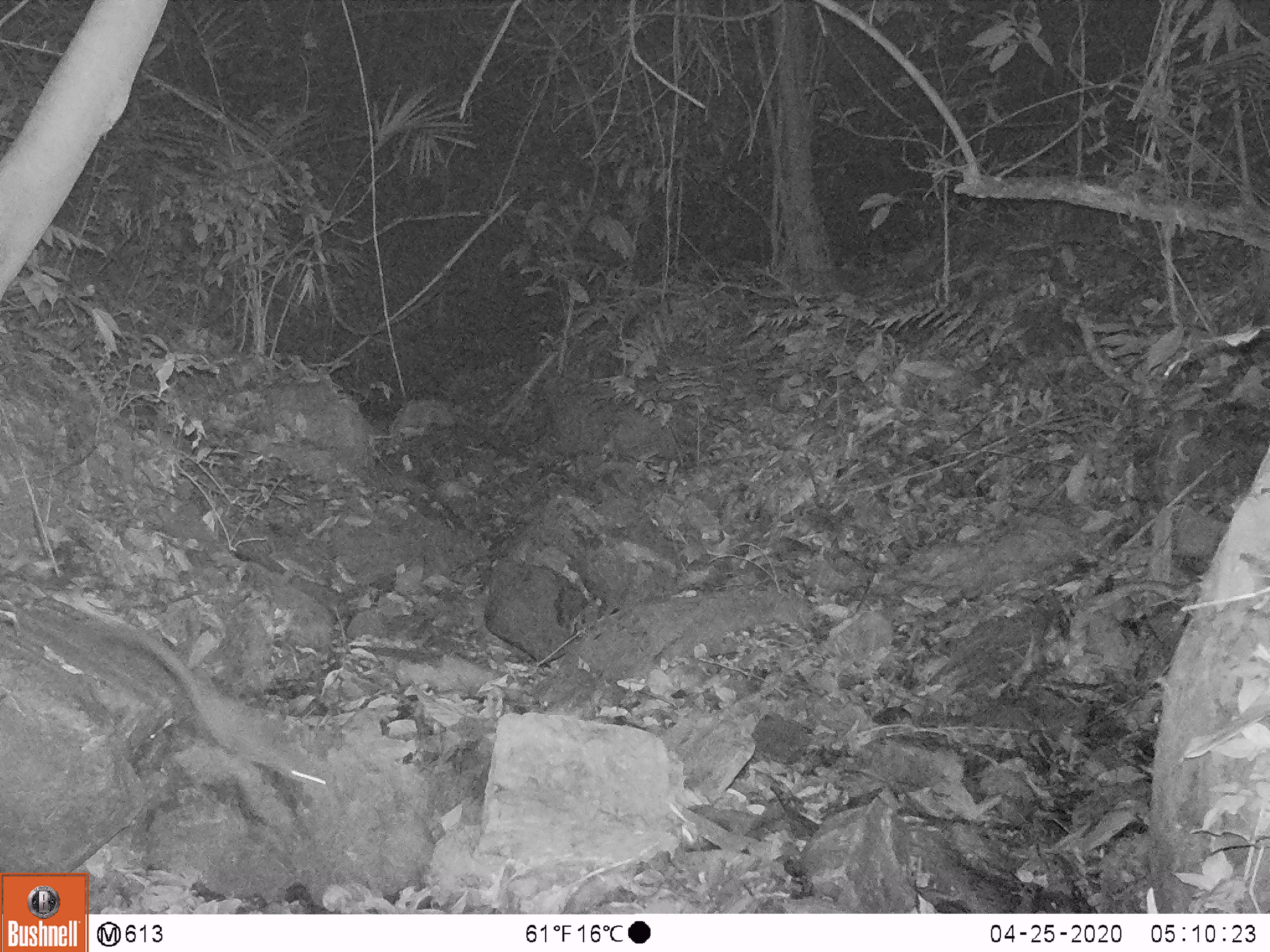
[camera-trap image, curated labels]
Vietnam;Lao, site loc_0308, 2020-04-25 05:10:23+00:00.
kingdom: Animalia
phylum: Chordata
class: Mammalia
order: Rodentia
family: Muridae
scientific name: Muridae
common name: old-world mice and rats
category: unidentified murid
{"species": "unidentified murid (old-world mice and rats) (Muridae)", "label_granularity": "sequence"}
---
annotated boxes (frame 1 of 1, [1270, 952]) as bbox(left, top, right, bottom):
unidentified murid: bbox(110, 618, 328, 791)